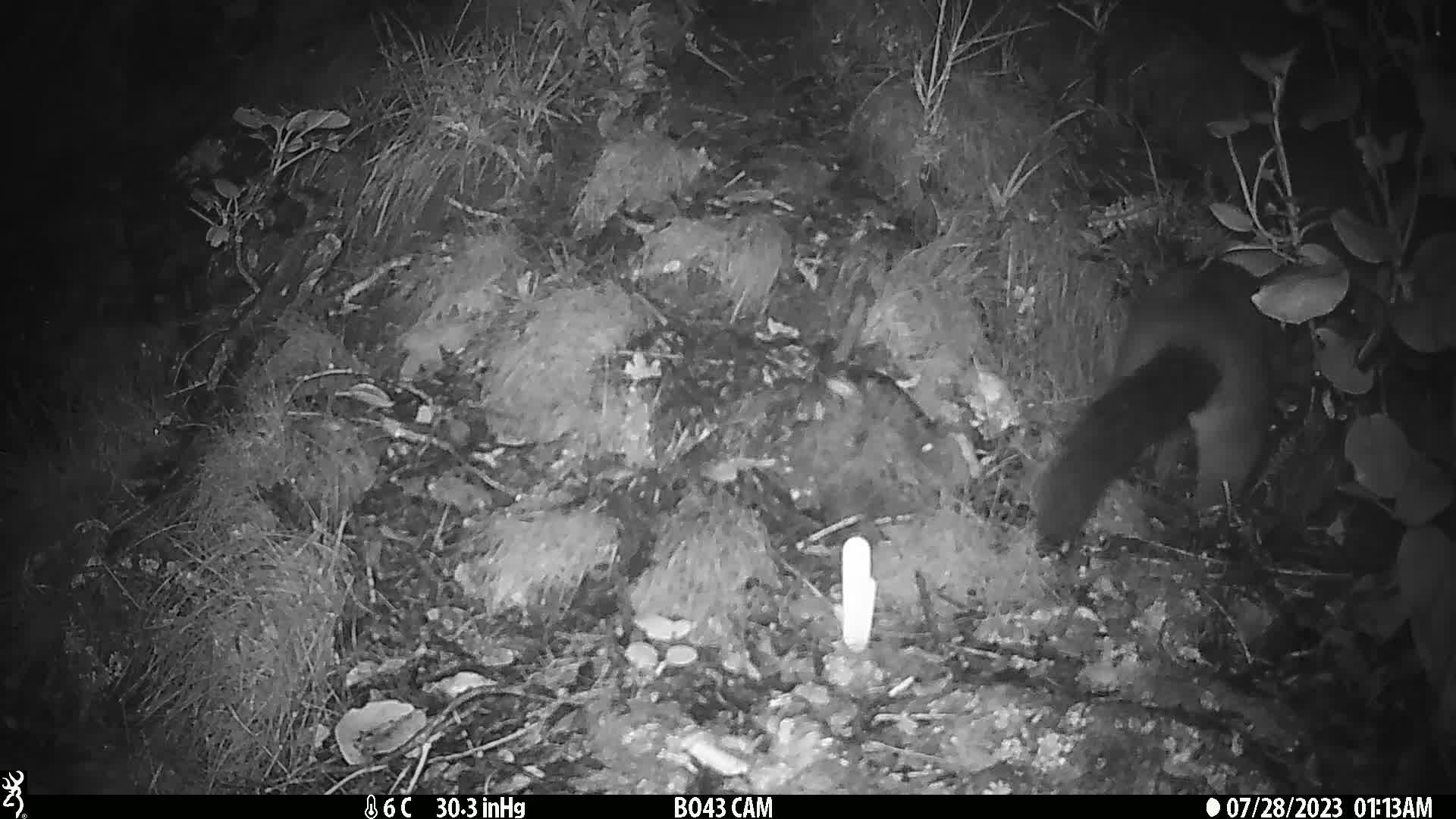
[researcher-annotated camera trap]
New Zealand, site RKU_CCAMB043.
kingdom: Animalia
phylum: Chordata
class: Mammalia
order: Diprotodontia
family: Phalangeridae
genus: Trichosurus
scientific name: Trichosurus vulpecula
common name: common brushtail possum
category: possum